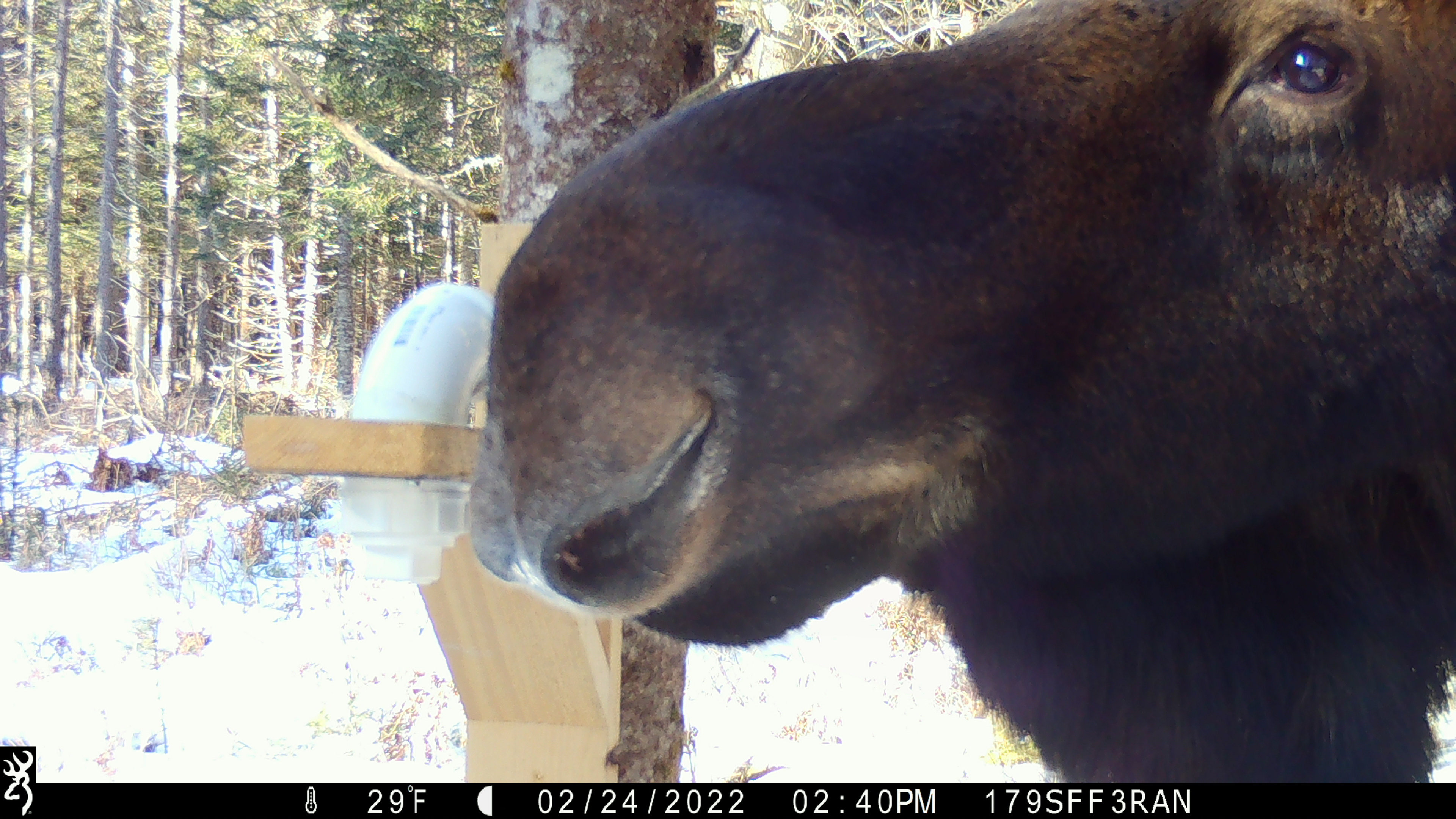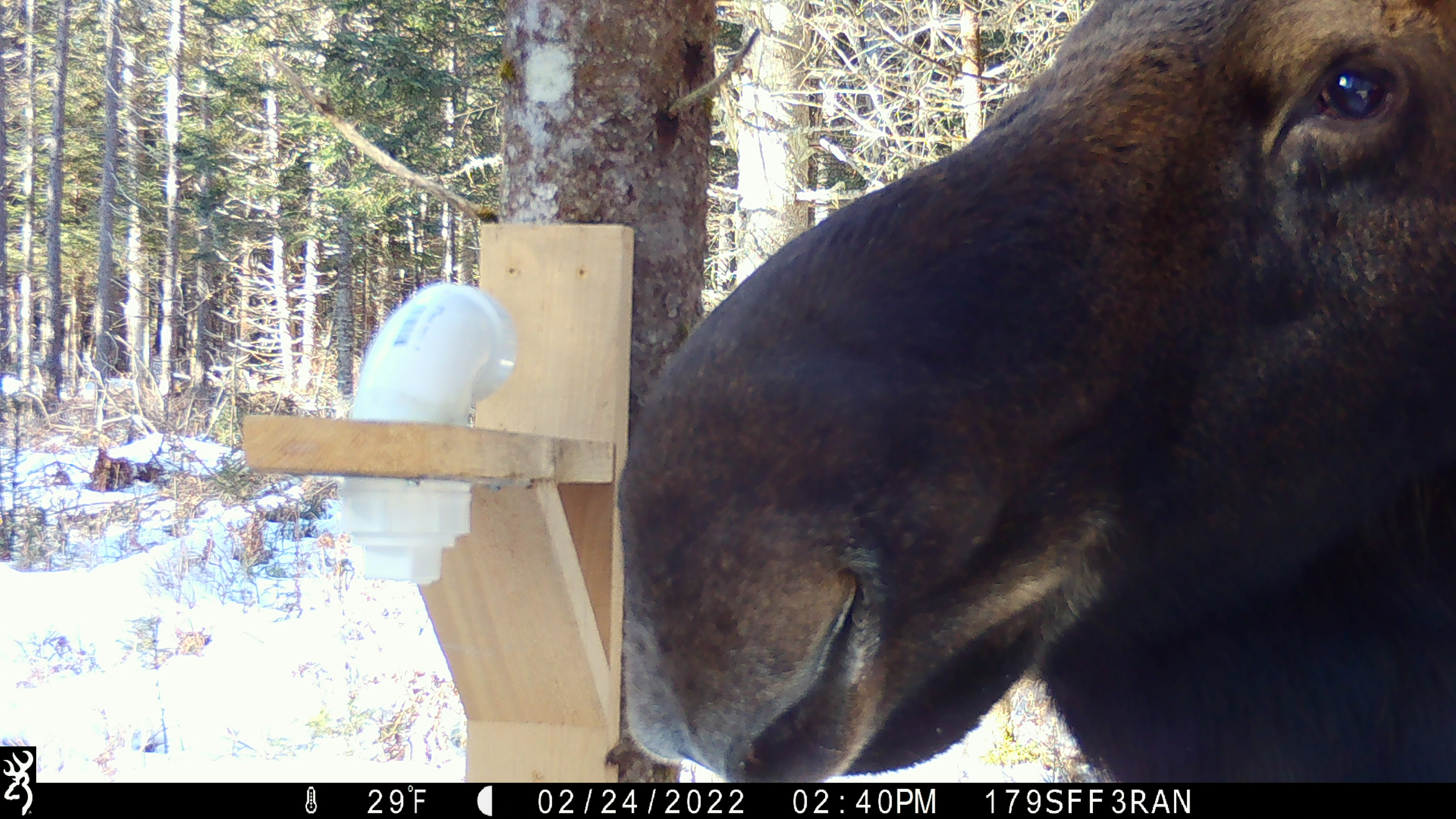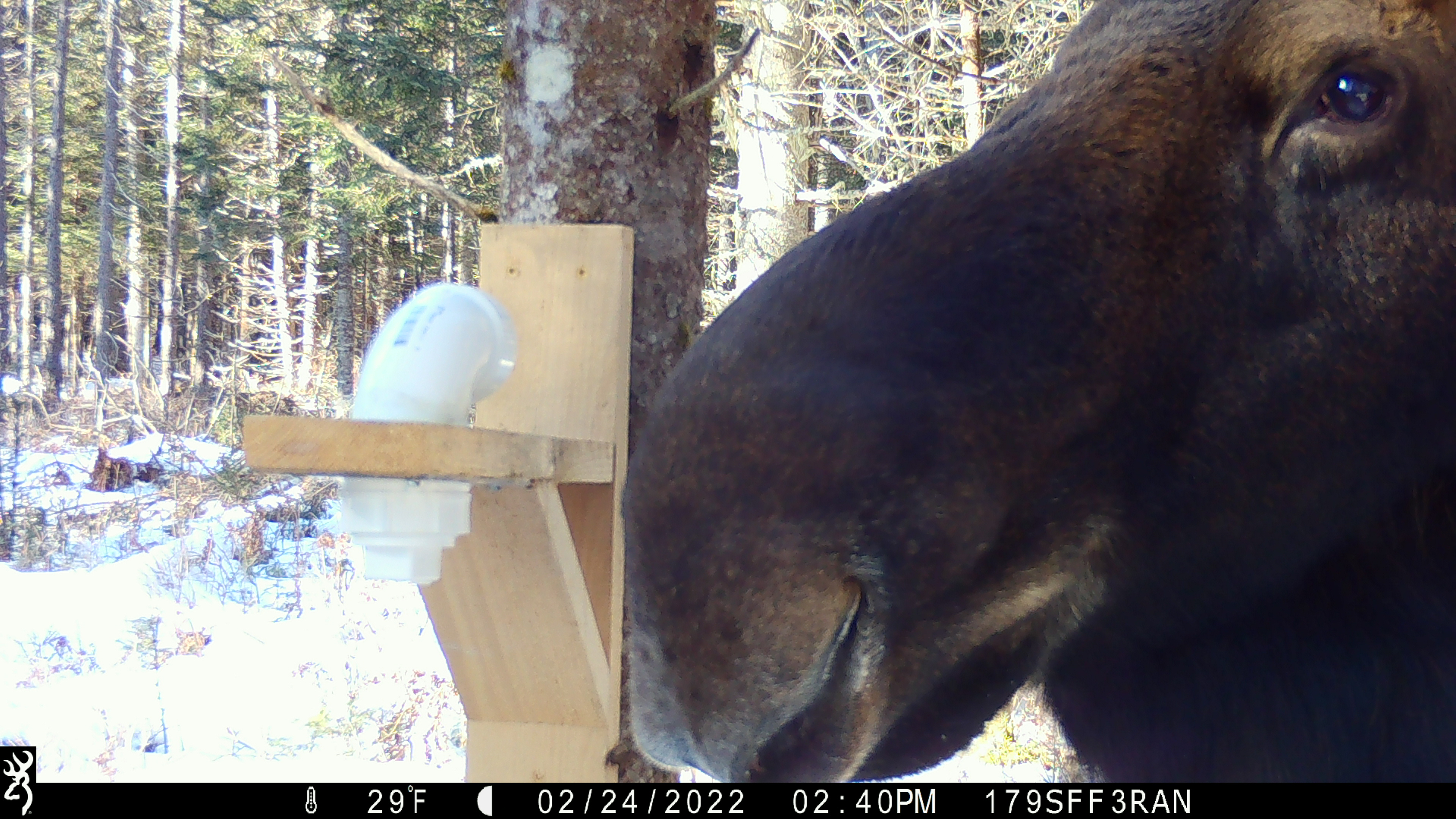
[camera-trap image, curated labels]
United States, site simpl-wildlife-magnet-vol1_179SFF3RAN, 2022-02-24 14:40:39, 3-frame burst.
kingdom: Animalia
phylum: Chordata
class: Mammalia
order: Artiodactyla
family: Cervidae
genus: Alces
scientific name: Alces alces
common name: moose